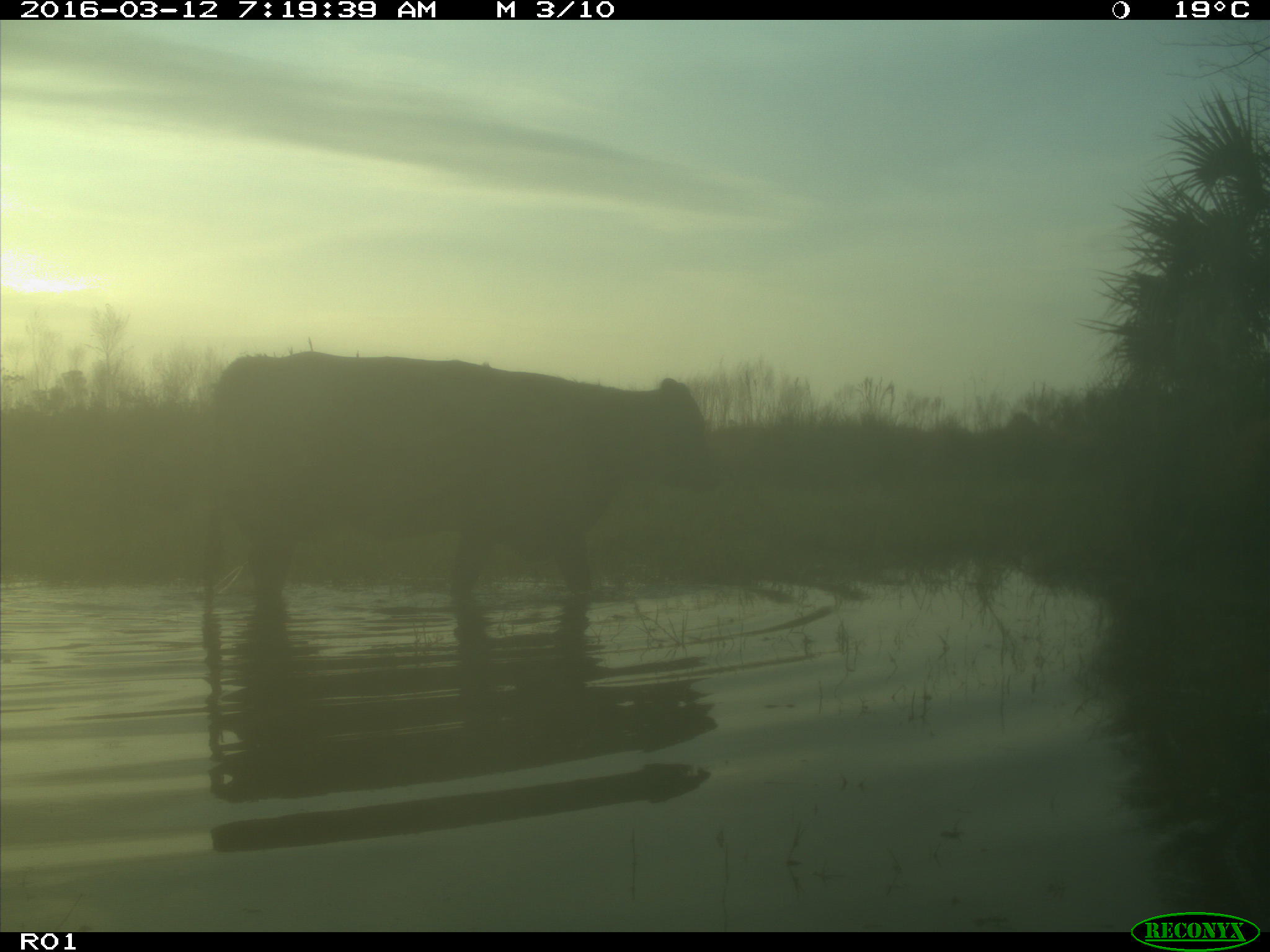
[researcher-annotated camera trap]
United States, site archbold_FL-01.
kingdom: Animalia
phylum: Chordata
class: Mammalia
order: Artiodactyla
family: Bovidae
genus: Bos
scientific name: Bos taurus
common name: domestic cow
Bos taurus (domestic cow).